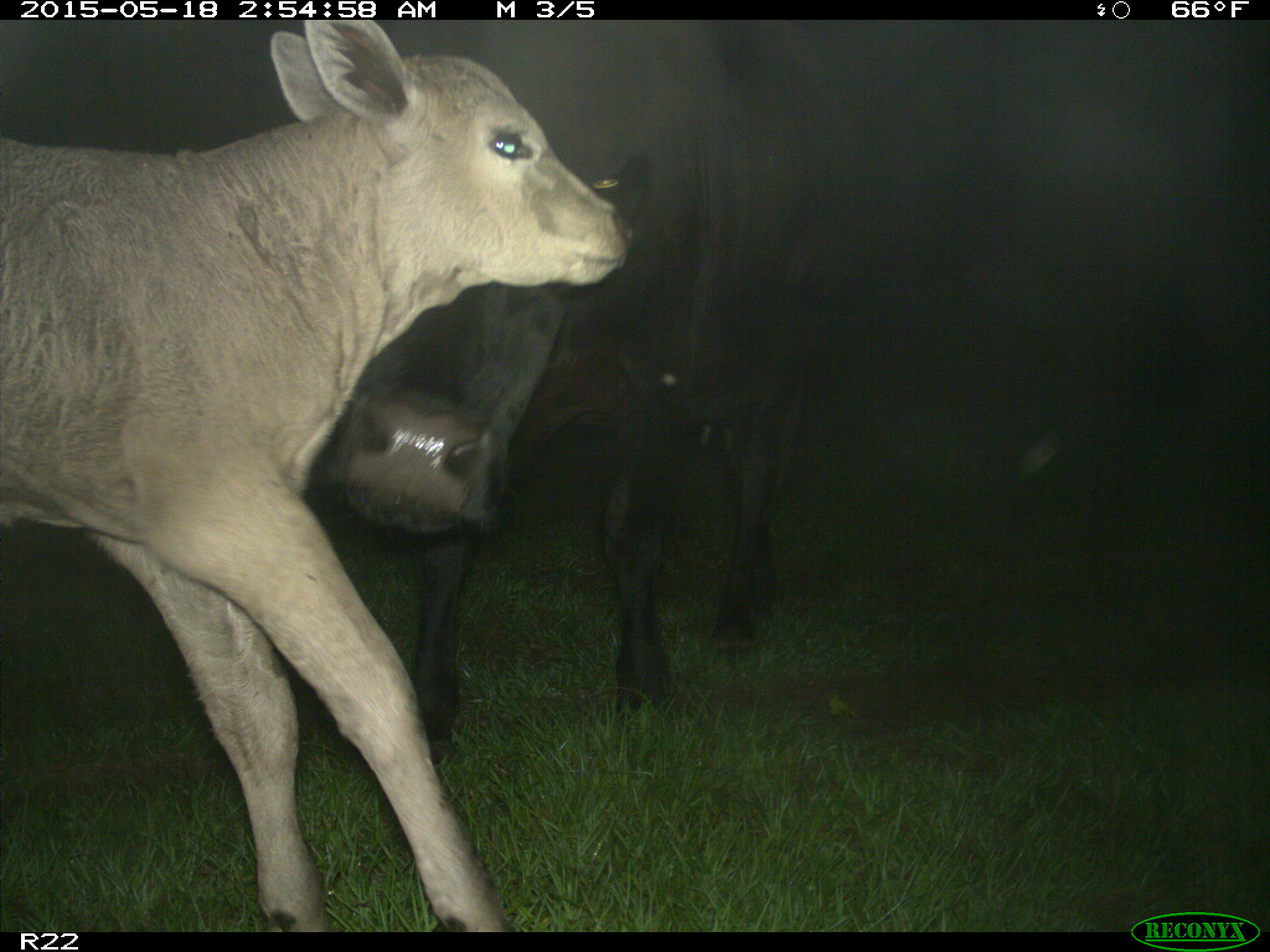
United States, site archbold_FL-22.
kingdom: Animalia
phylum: Chordata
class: Mammalia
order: Artiodactyla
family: Bovidae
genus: Bos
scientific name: Bos taurus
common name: domestic cow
Bos taurus (domestic cow).